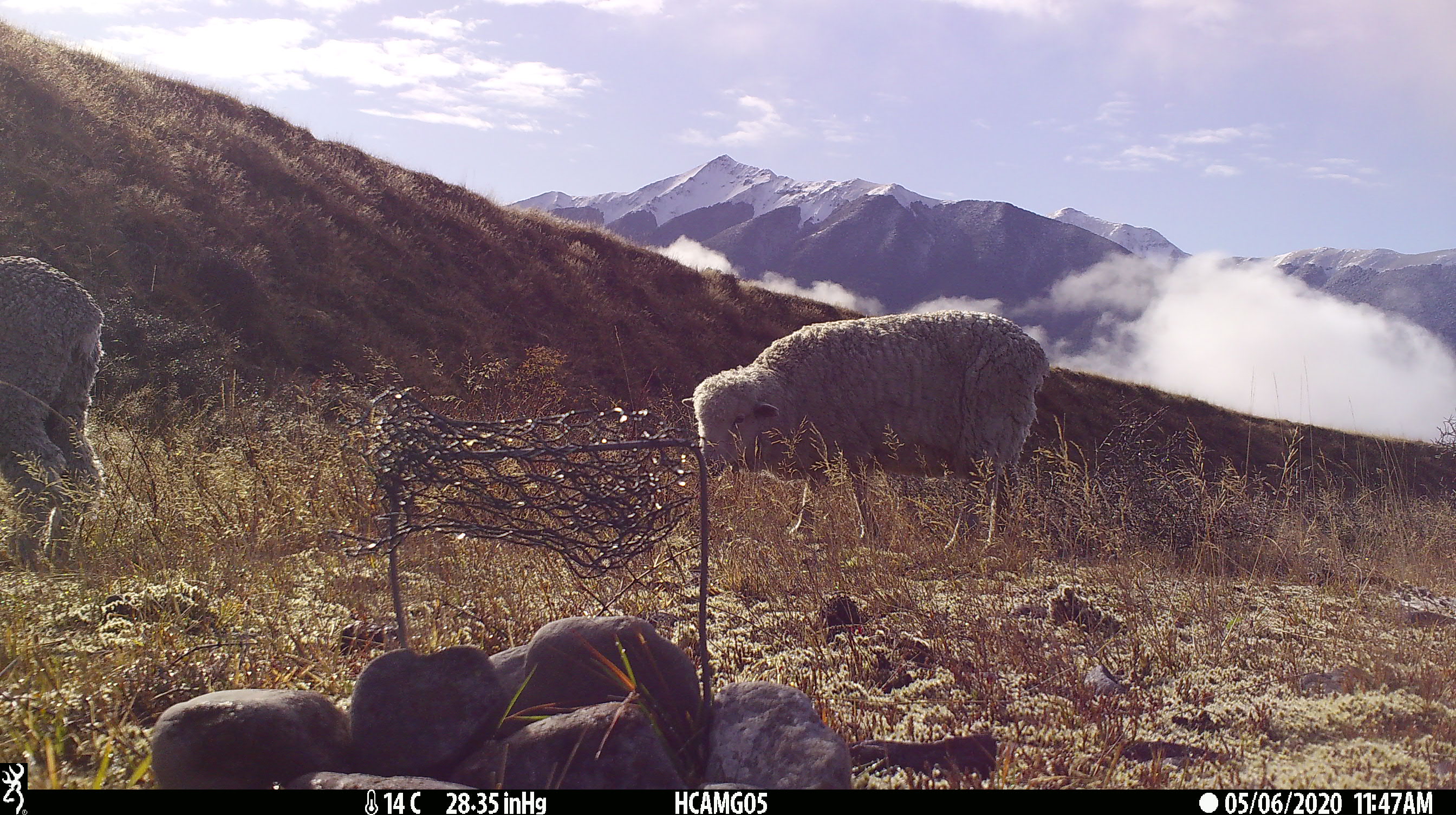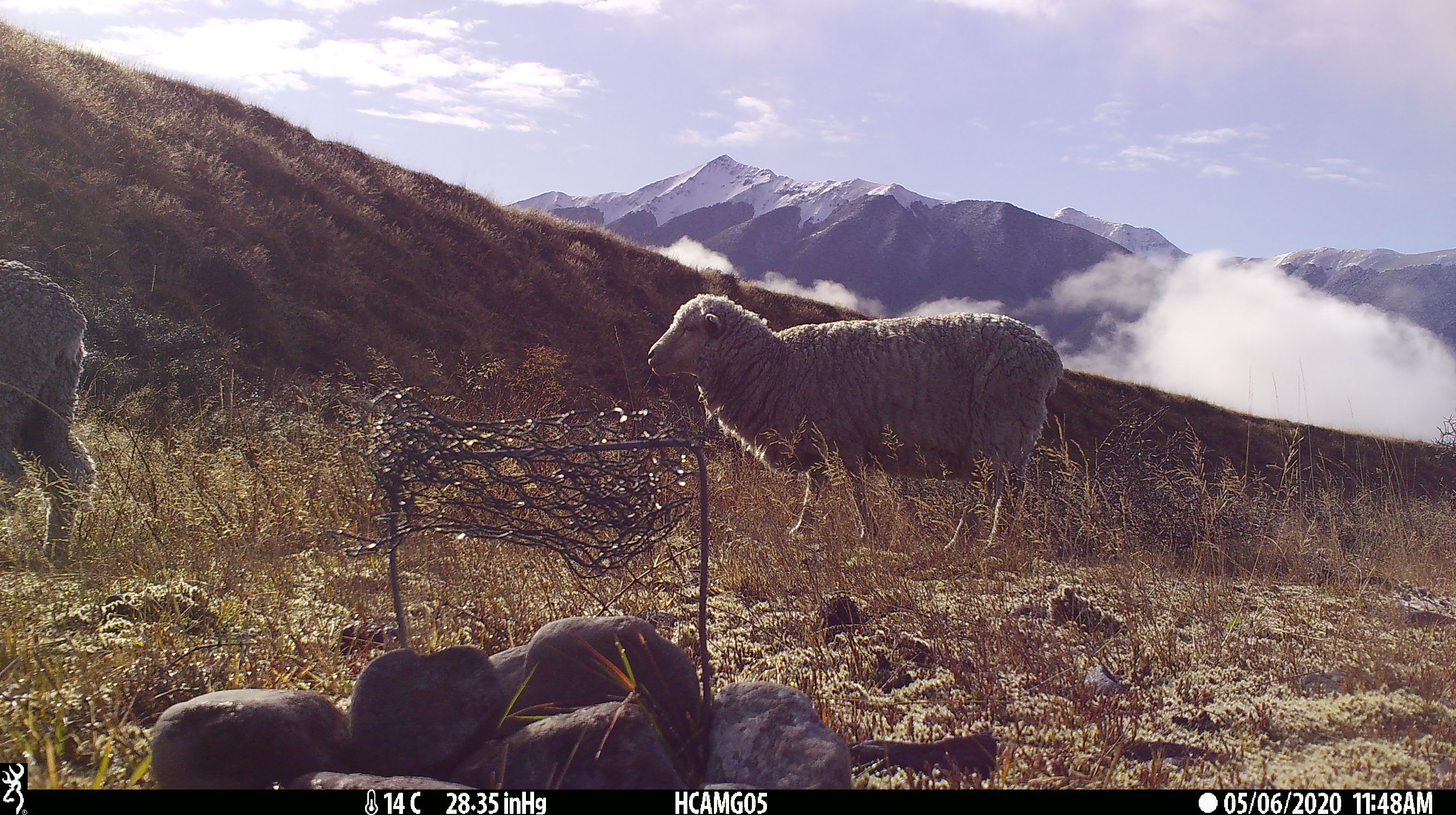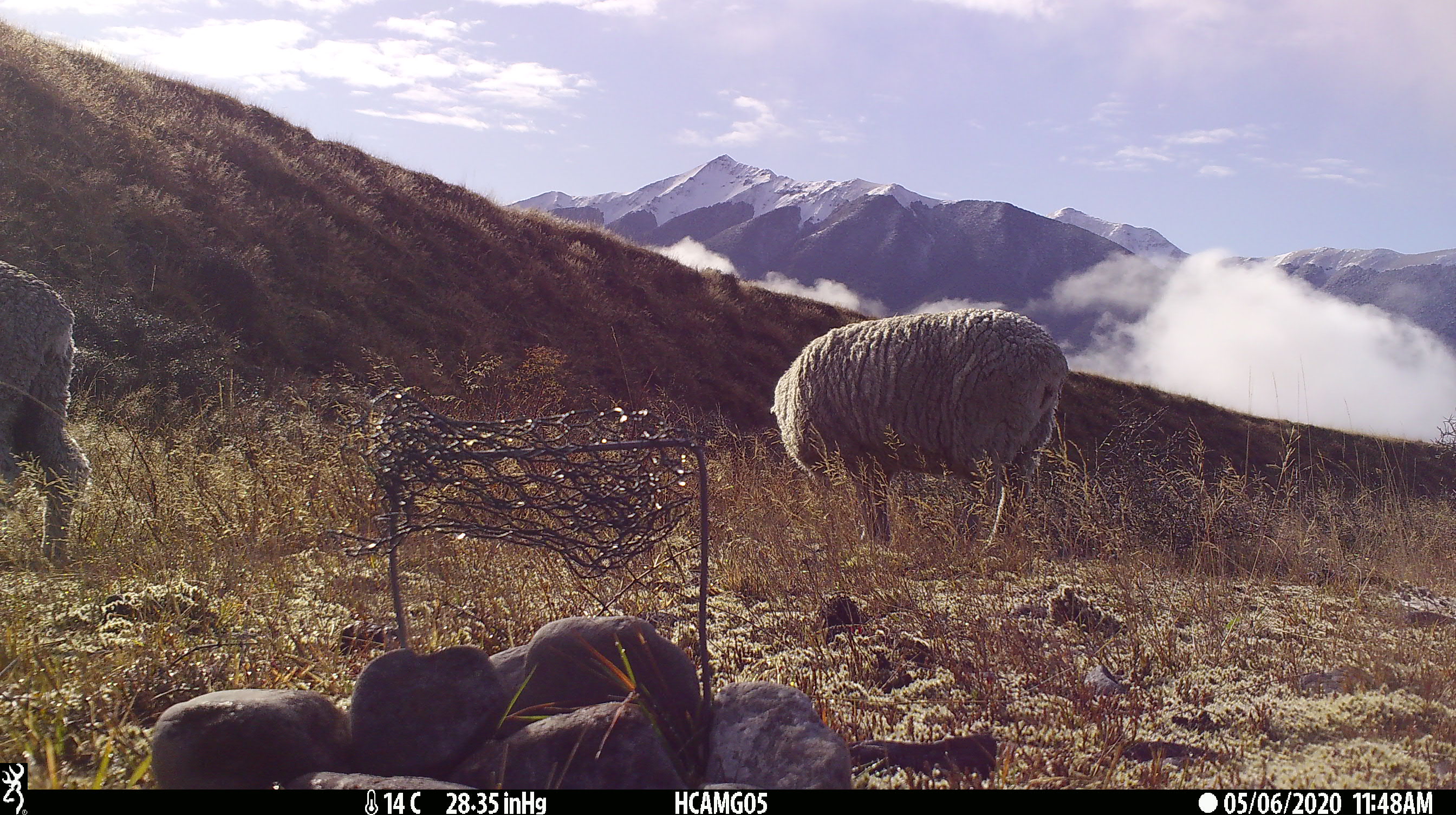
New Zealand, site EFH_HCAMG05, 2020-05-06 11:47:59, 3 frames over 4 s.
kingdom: Animalia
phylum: Chordata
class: Mammalia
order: Artiodactyla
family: Bovidae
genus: Ovis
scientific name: Ovis aries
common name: domestic sheep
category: sheep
Sheep (domestic sheep) (Ovis aries).